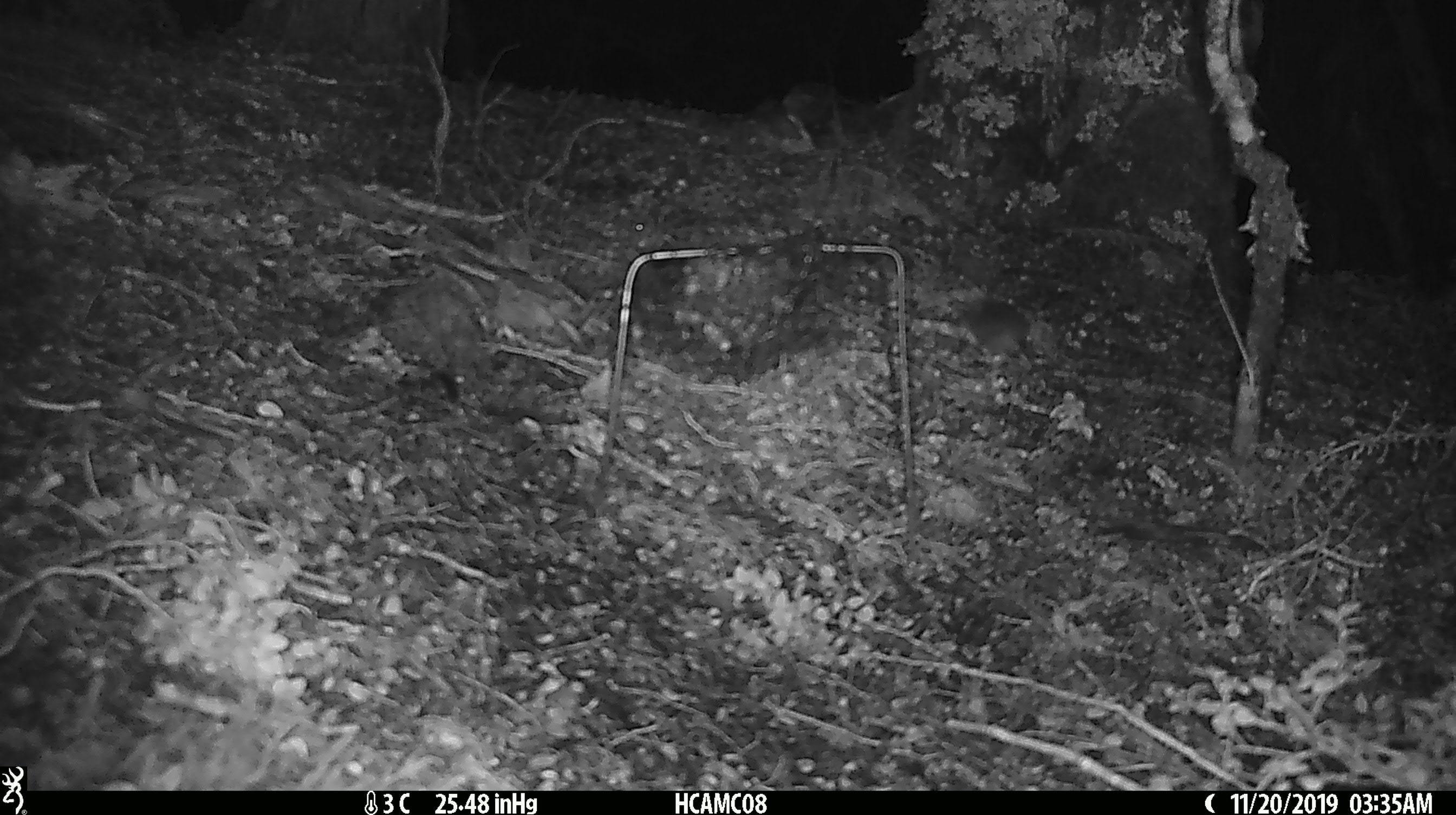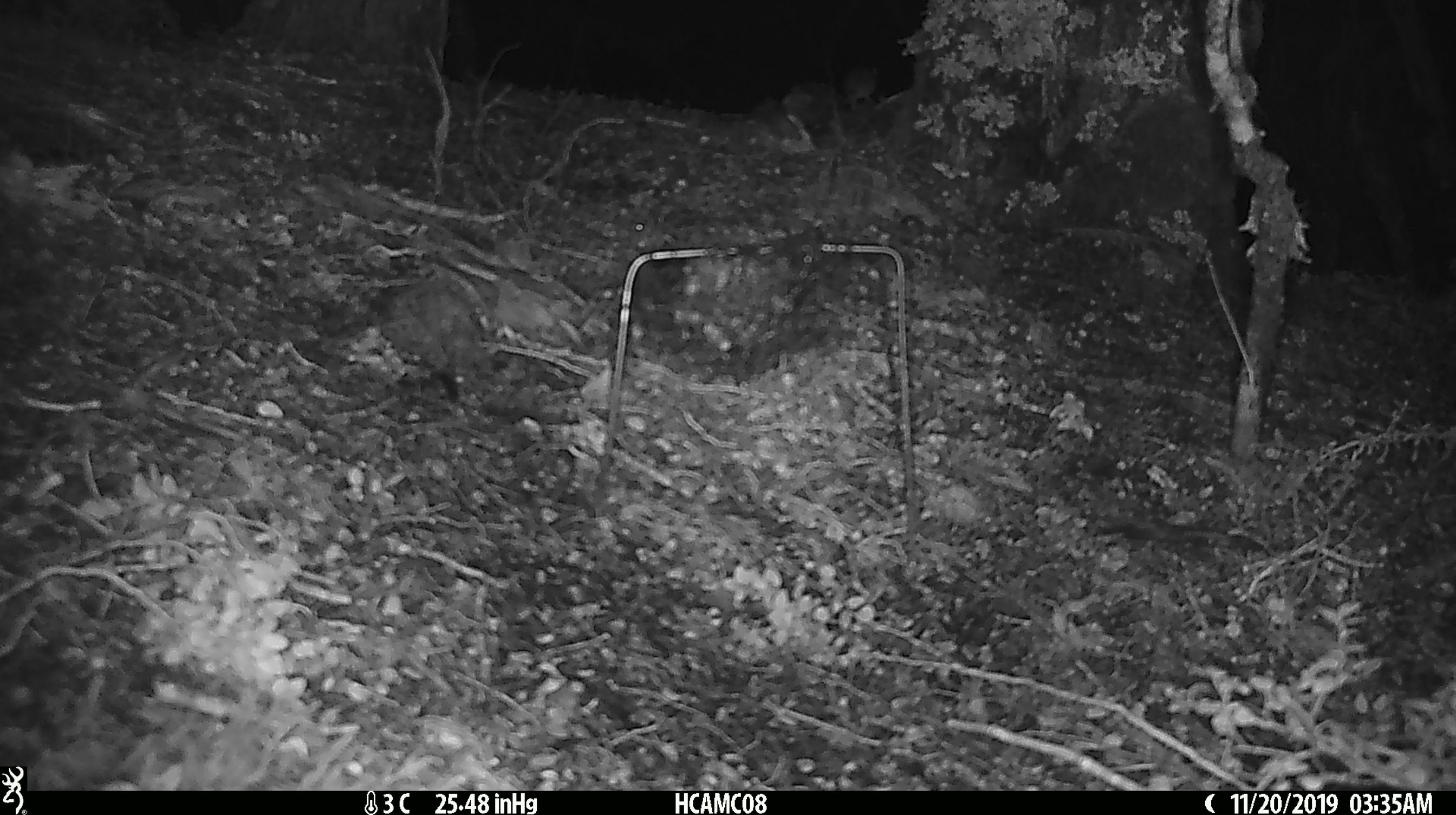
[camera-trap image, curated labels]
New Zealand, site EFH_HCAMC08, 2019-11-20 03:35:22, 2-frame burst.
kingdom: Animalia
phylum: Chordata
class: Mammalia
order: Rodentia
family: Muridae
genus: Mus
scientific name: Mus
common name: mouse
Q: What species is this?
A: Mouse (Mus).